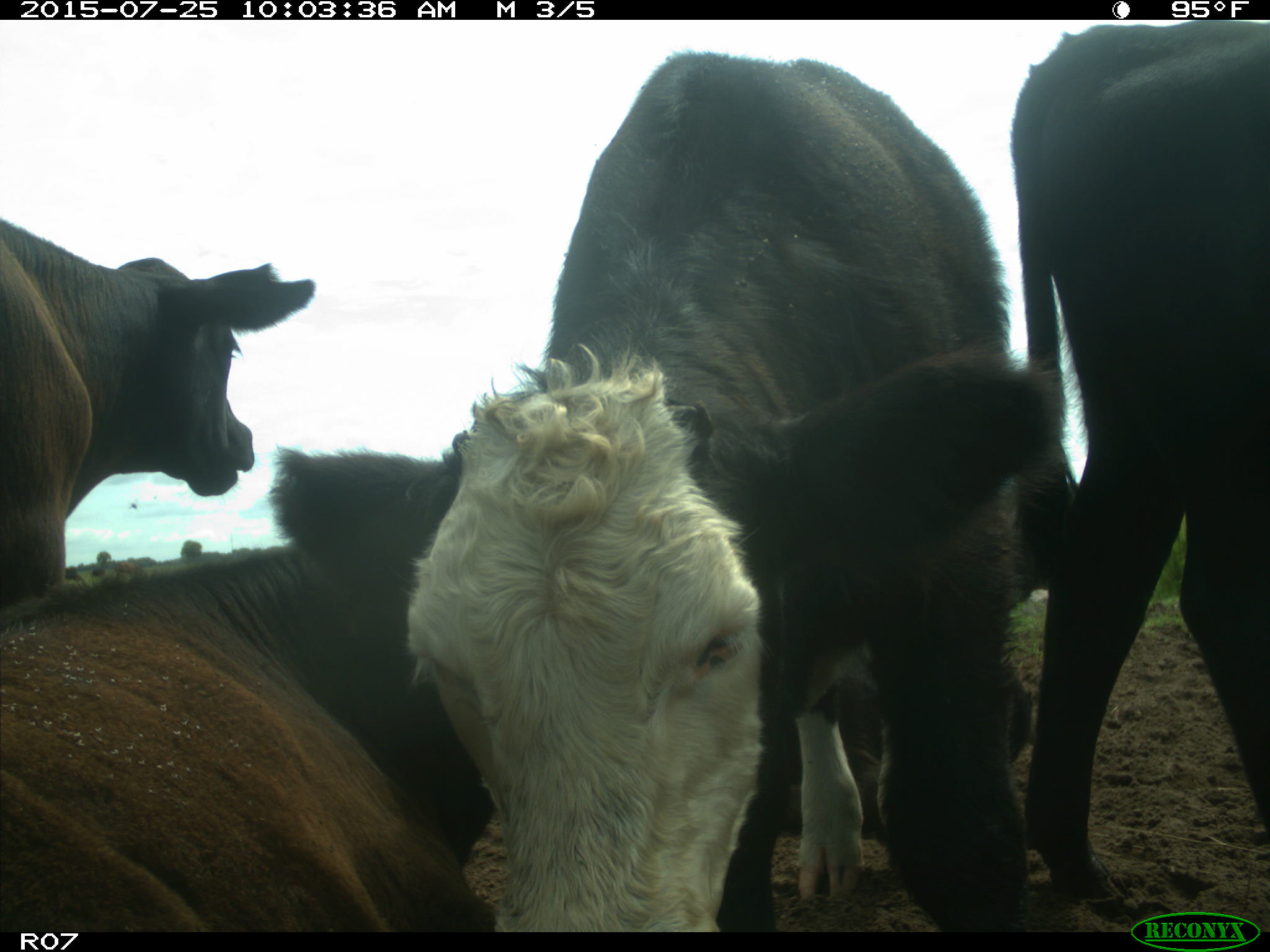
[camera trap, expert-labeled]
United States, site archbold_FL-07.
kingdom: Animalia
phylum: Chordata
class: Mammalia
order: Artiodactyla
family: Bovidae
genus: Bos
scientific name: Bos taurus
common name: domestic cow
Bos taurus (domestic cow).